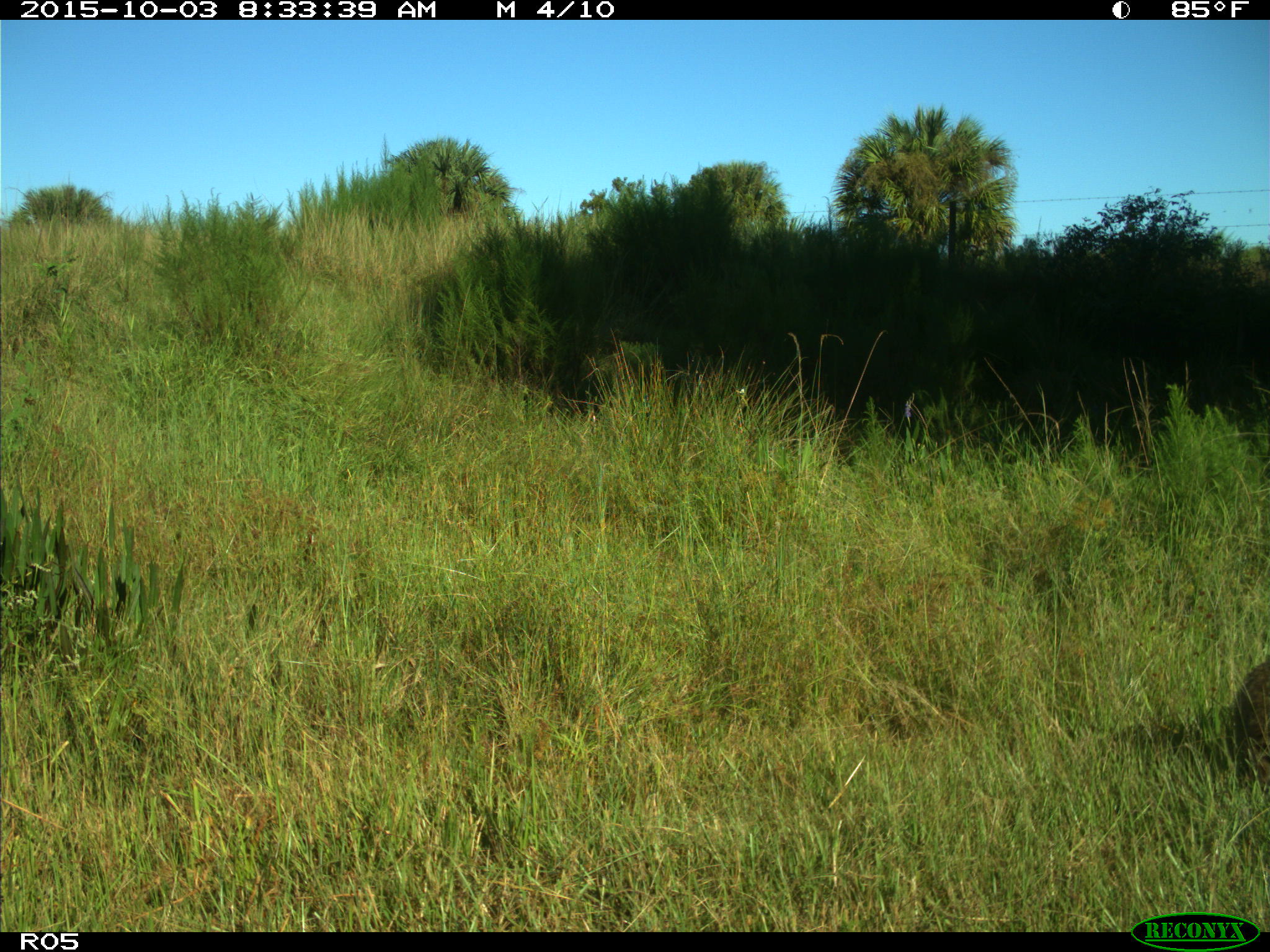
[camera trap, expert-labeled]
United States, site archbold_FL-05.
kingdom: Animalia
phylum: Chordata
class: Mammalia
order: Carnivora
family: Procyonidae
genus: Procyon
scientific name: Procyon lotor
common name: common raccoon